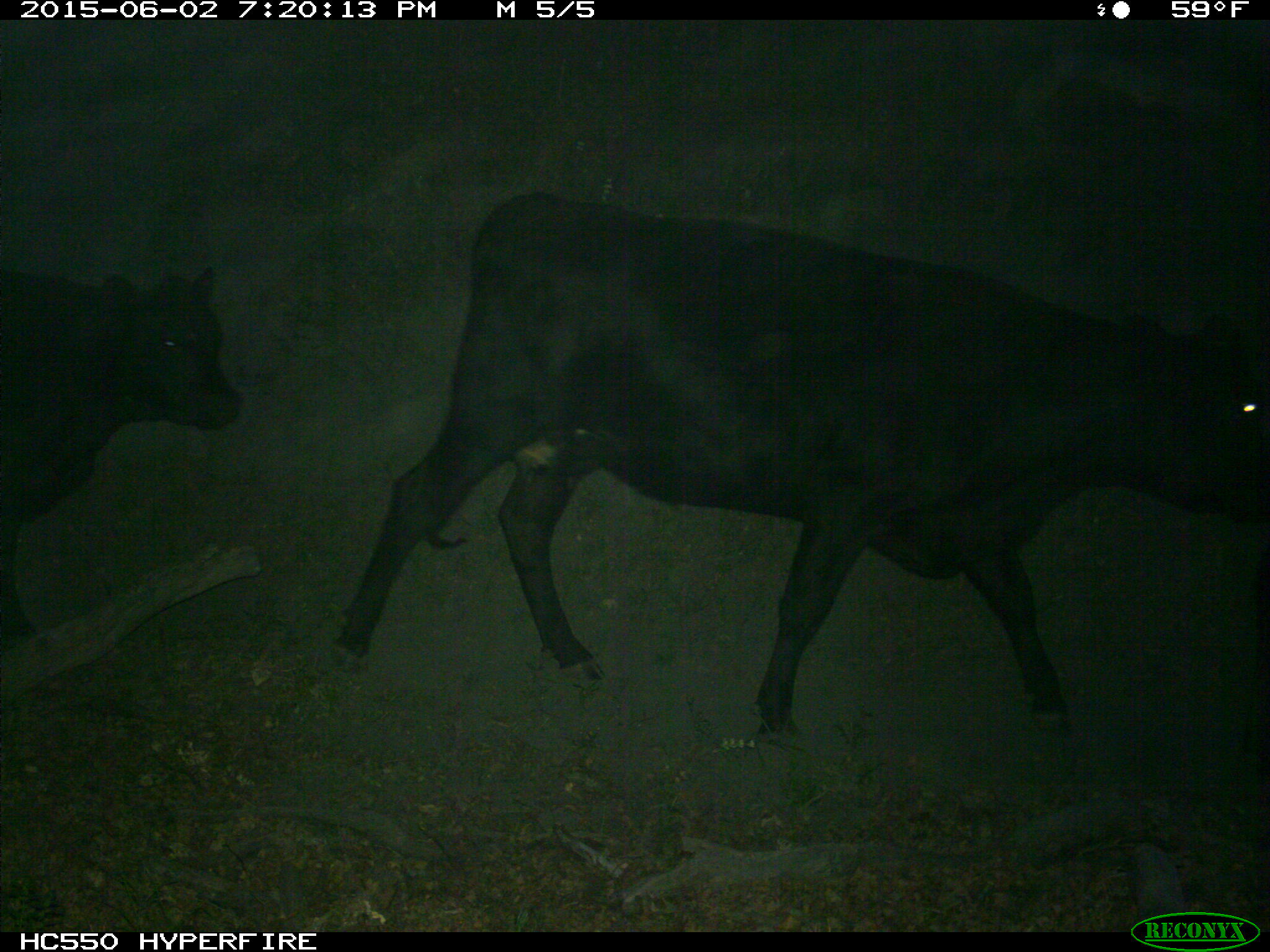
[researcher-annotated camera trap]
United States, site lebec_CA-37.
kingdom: Animalia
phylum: Chordata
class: Mammalia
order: Artiodactyla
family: Bovidae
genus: Bos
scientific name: Bos taurus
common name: domestic cow